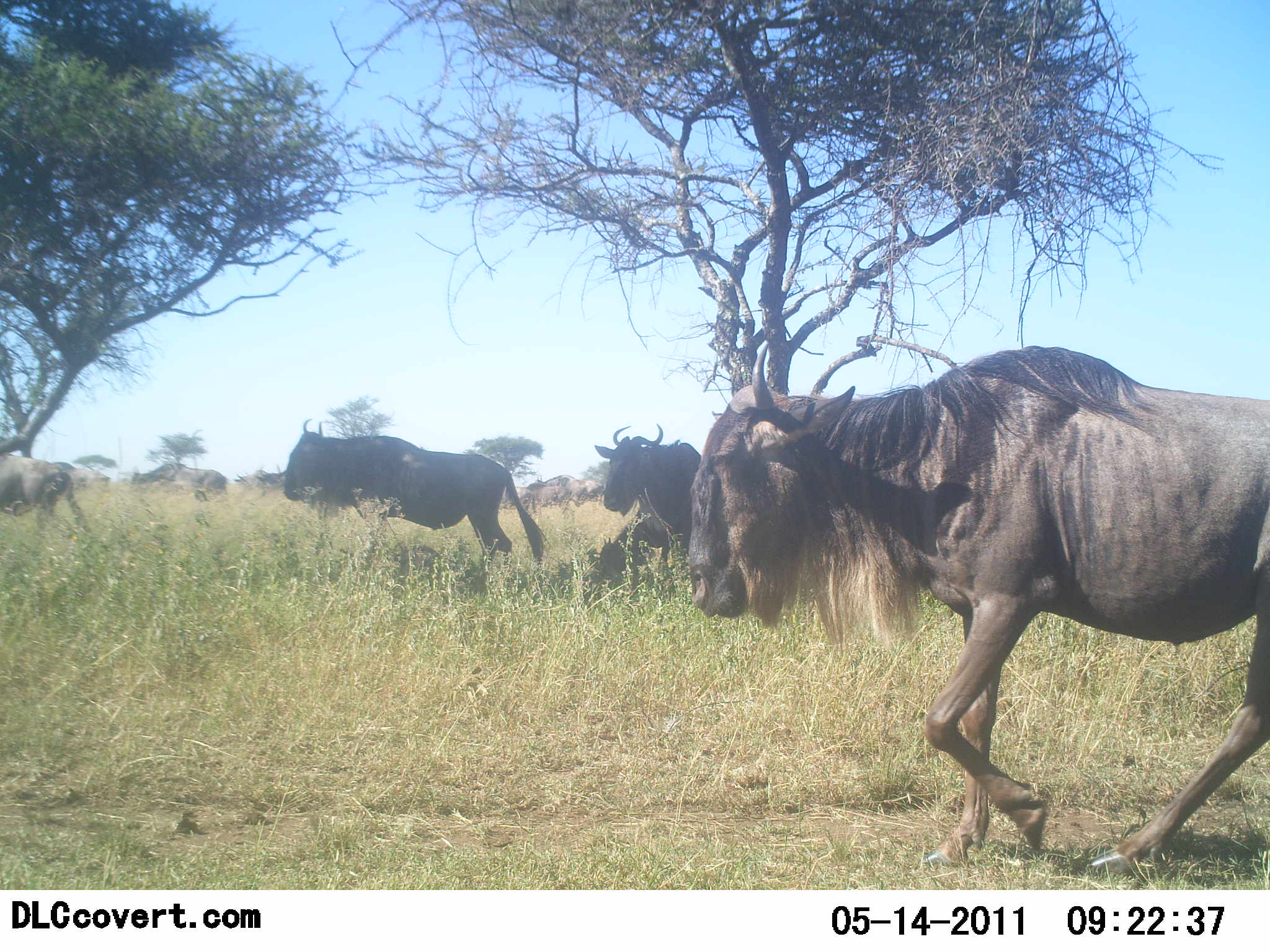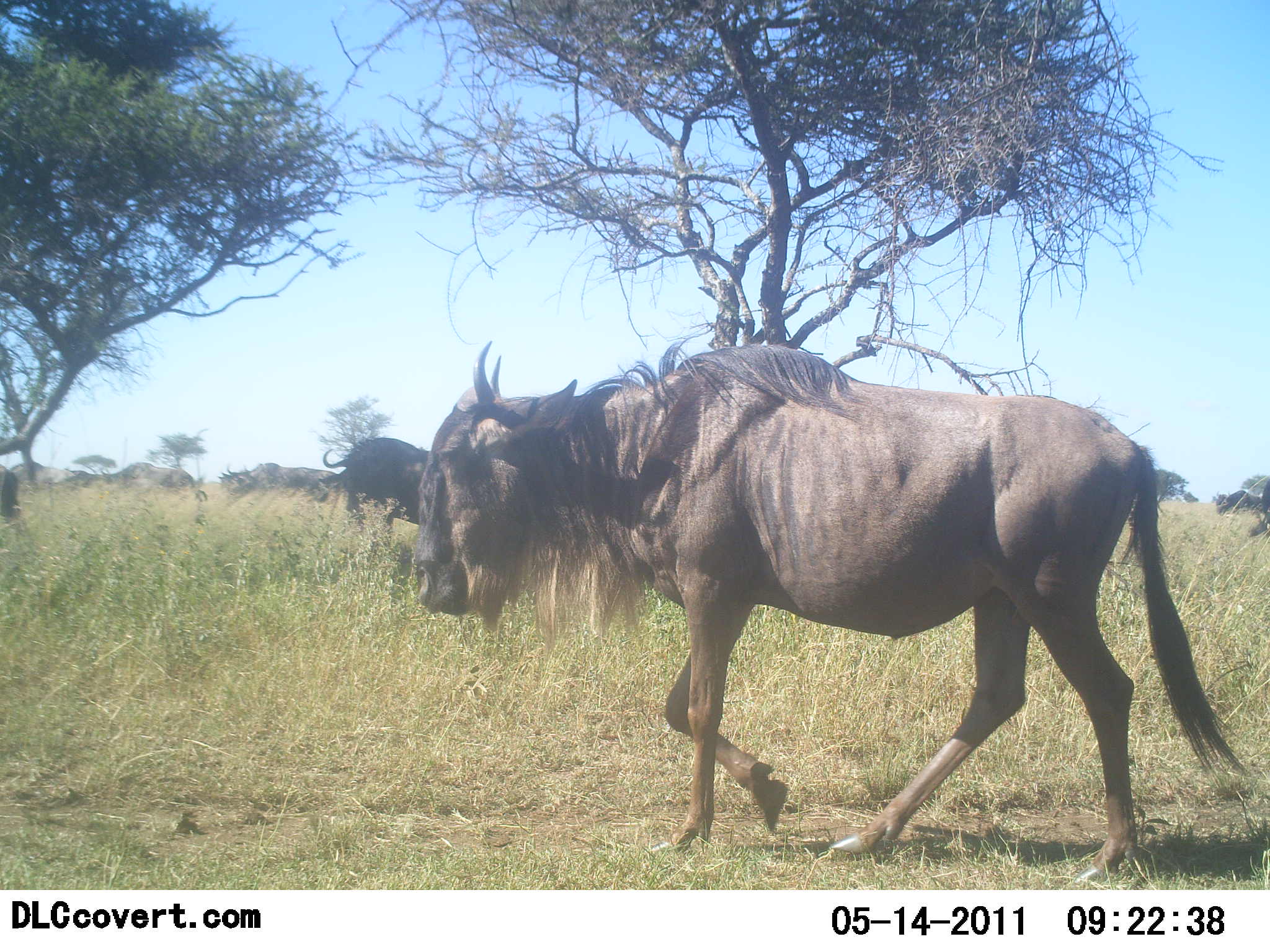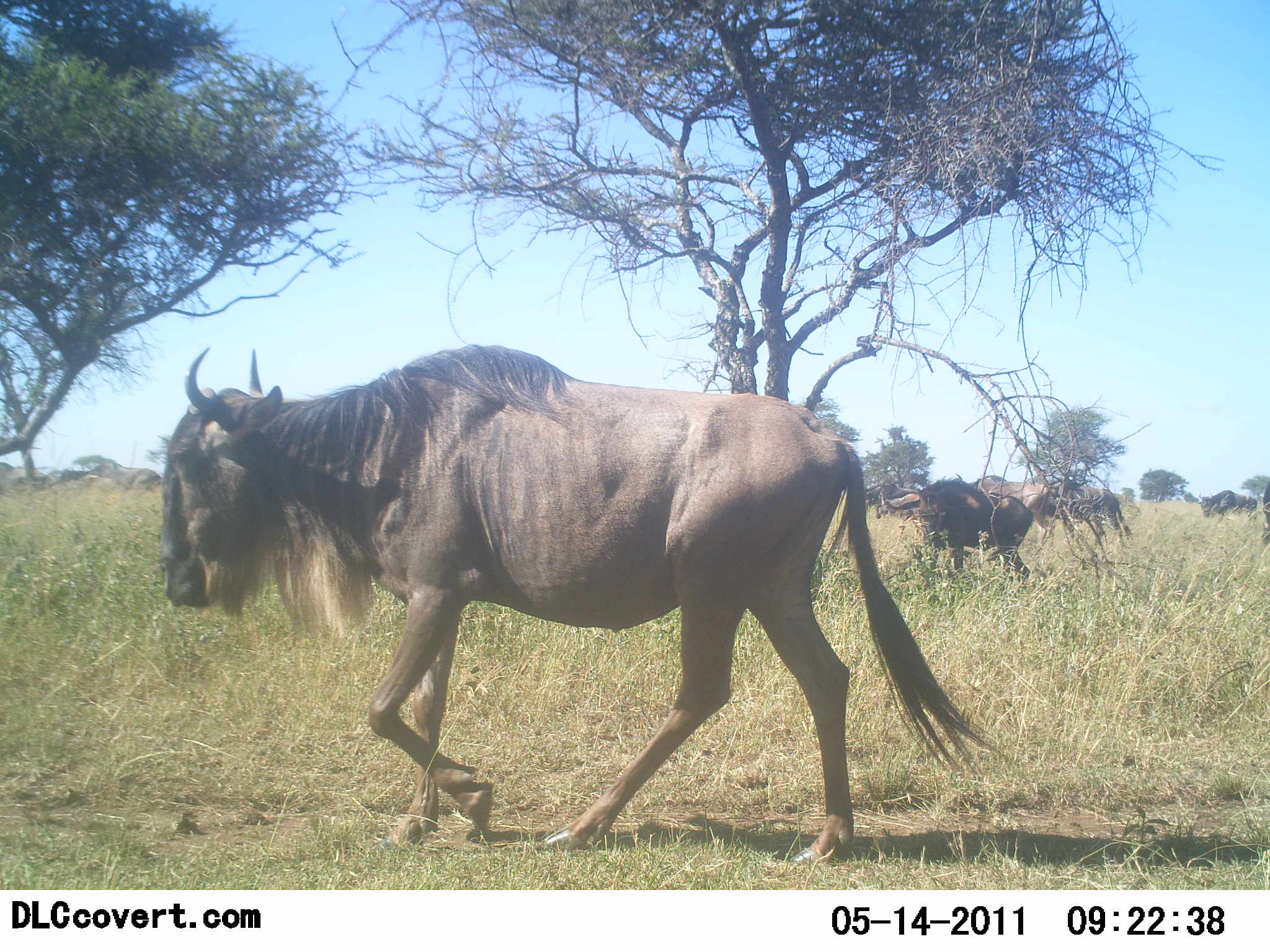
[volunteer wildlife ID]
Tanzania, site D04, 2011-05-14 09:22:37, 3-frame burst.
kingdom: Animalia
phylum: Chordata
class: Mammalia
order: Artiodactyla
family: Bovidae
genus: Connochaetes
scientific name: Connochaetes taurinus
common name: blue wildebeest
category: wildebeest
Wildebeest (blue wildebeest) (Connochaetes taurinus), count 11-50. Behavior (volunteer vote fractions): standing 0%, resting 0%, moving 100%, interacting 0%. Young present (vote fraction): 0%. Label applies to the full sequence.